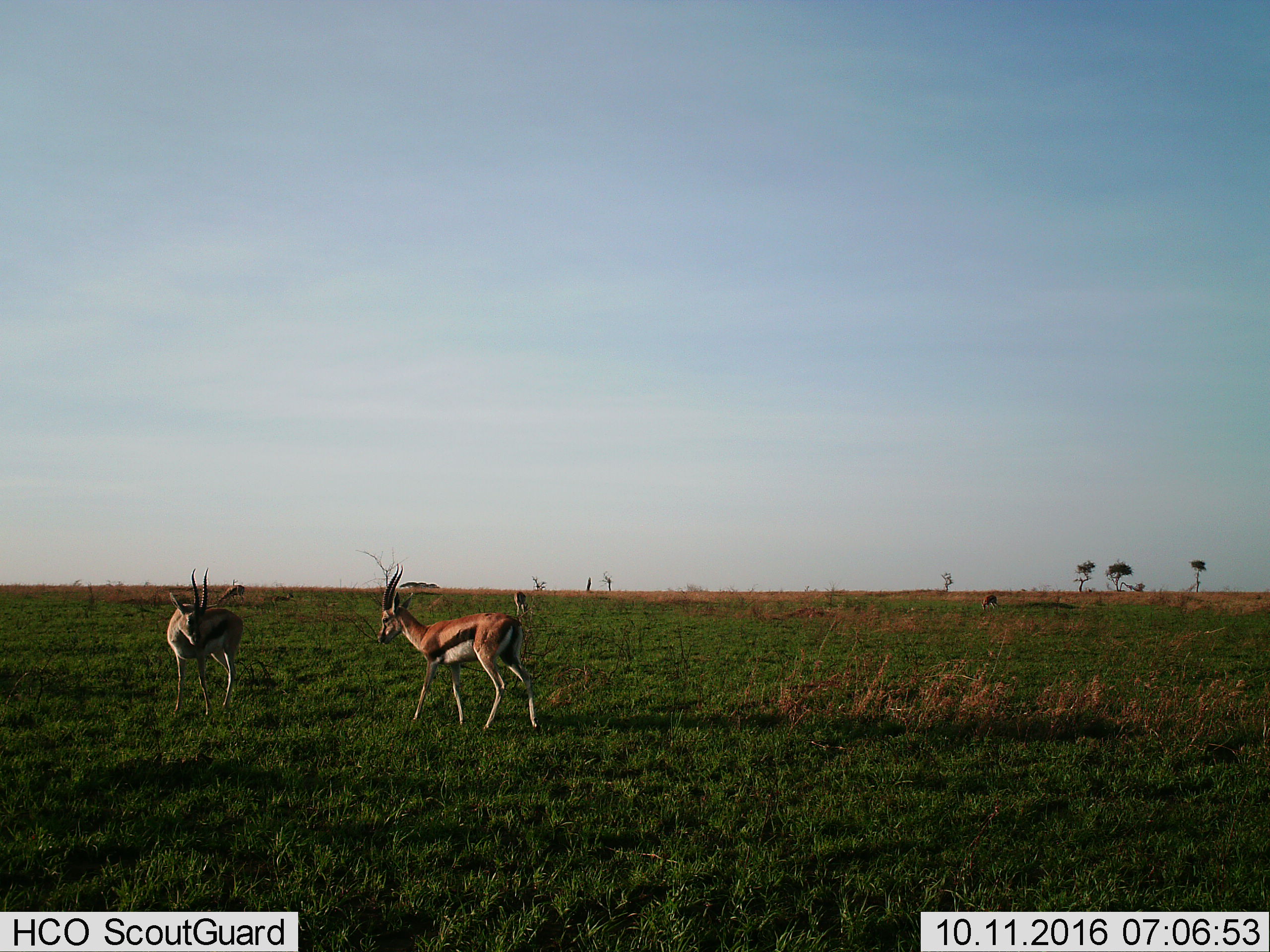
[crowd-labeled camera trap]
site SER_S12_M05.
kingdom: Animalia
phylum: Chordata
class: Mammalia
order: Artiodactyla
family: Bovidae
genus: Eudorcas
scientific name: Eudorcas thomsonii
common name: thomson's gazelle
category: gazellethomsons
Gazellethomsons (thomson's gazelle) (Eudorcas thomsonii), count 5. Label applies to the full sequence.